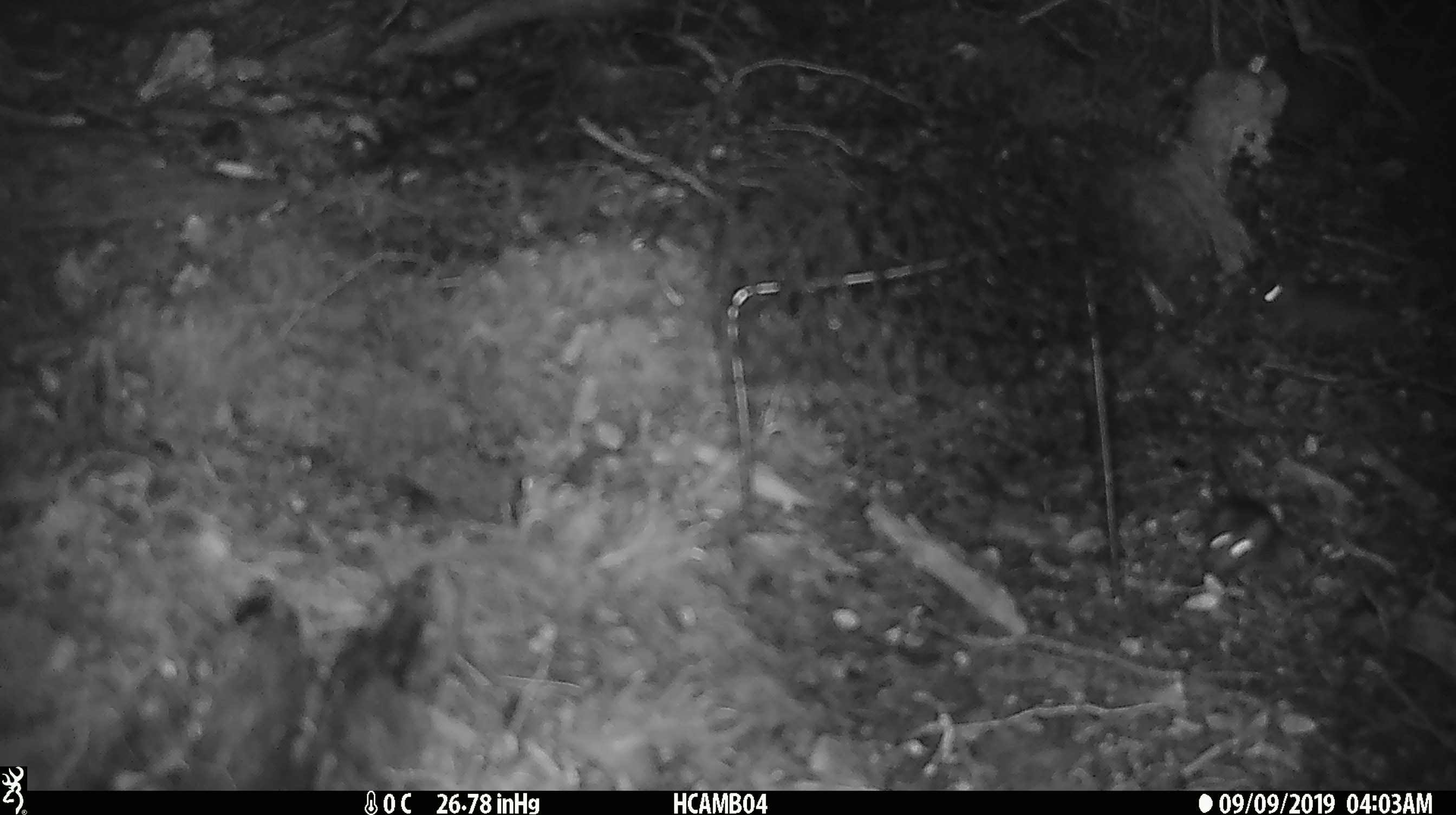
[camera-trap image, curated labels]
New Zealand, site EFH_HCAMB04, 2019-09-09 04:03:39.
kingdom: Animalia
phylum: Chordata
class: Mammalia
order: Rodentia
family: Muridae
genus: Mus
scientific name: Mus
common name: mouse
Mouse (Mus).